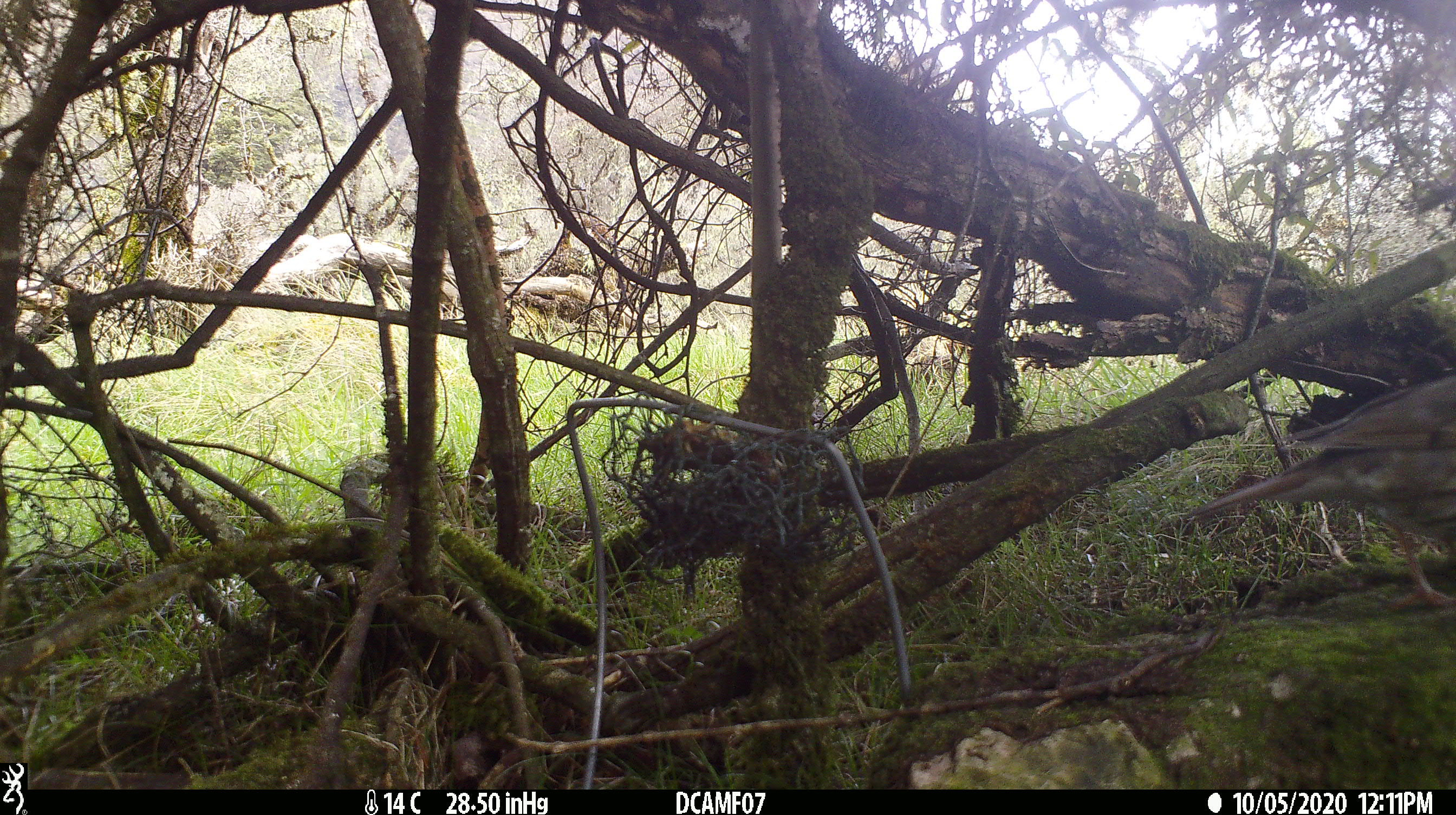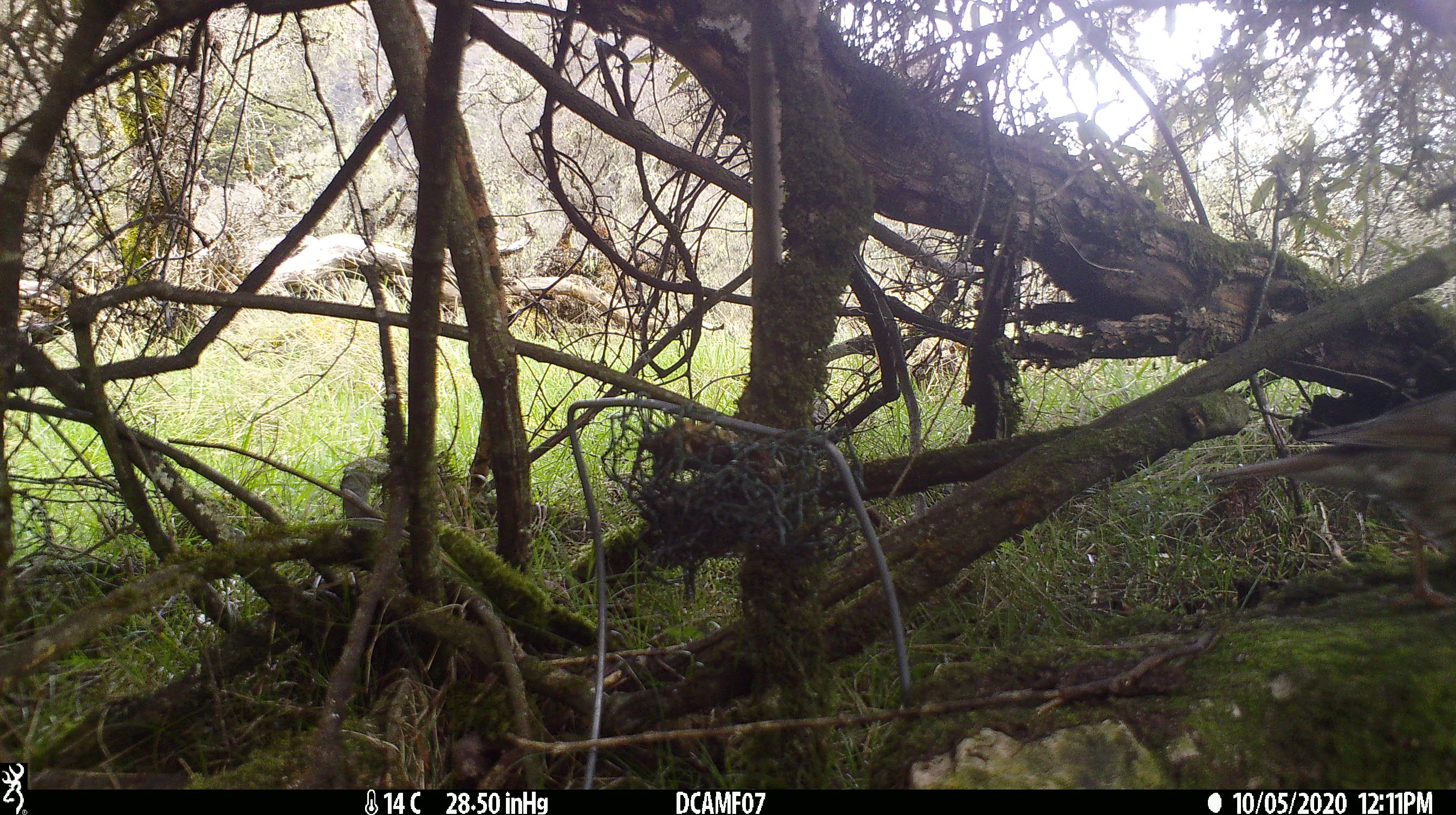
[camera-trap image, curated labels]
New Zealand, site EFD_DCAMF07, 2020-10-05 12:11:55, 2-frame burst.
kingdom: Animalia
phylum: Chordata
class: Aves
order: Passeriformes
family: Turdidae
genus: Turdus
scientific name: Turdus philomelos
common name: song thrush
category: thrush